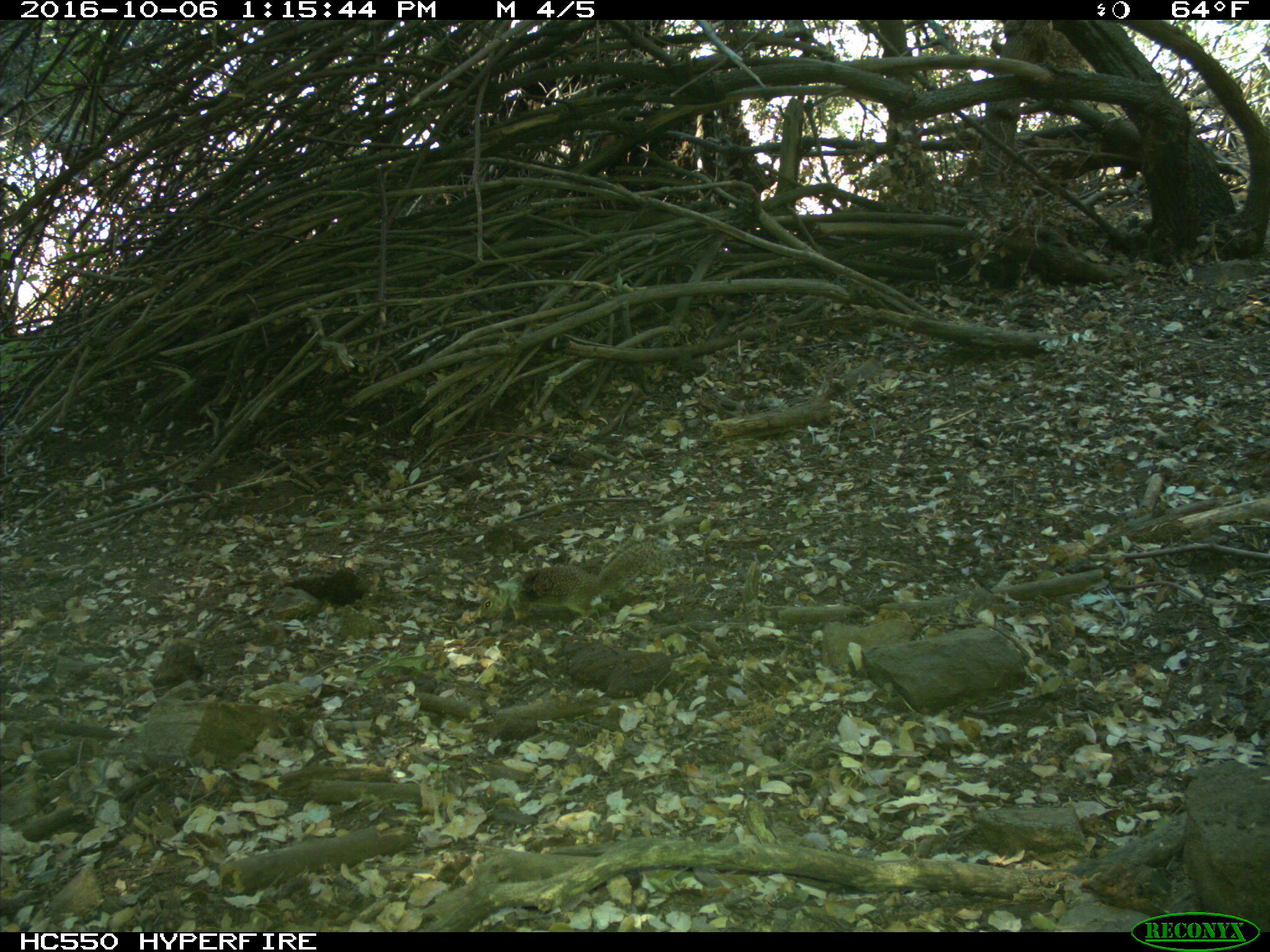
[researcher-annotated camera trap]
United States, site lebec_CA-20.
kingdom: Animalia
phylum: Chordata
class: Mammalia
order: Rodentia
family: Sciuridae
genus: Otospermophilus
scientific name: Otospermophilus beecheyi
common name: california ground squirrel